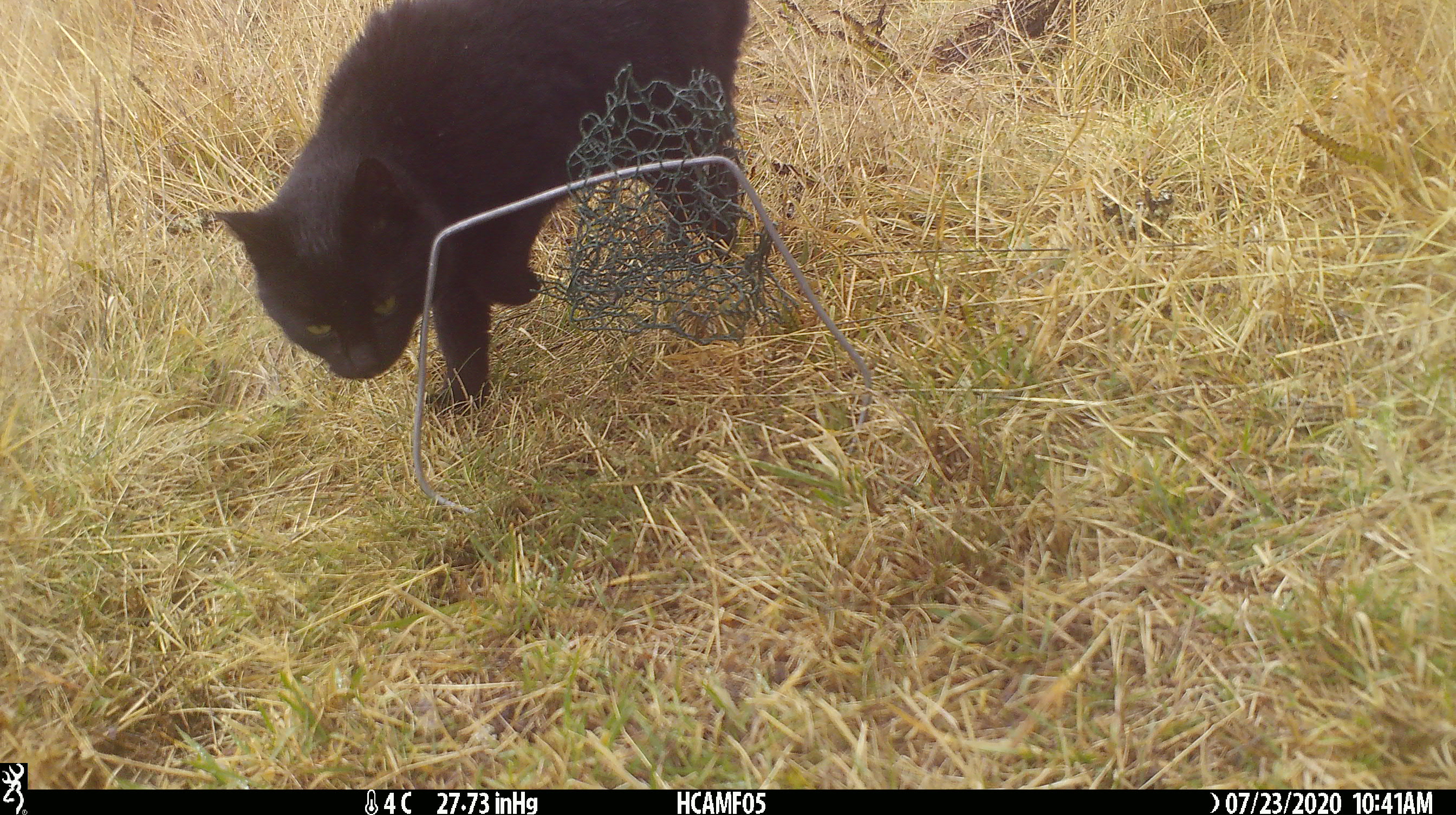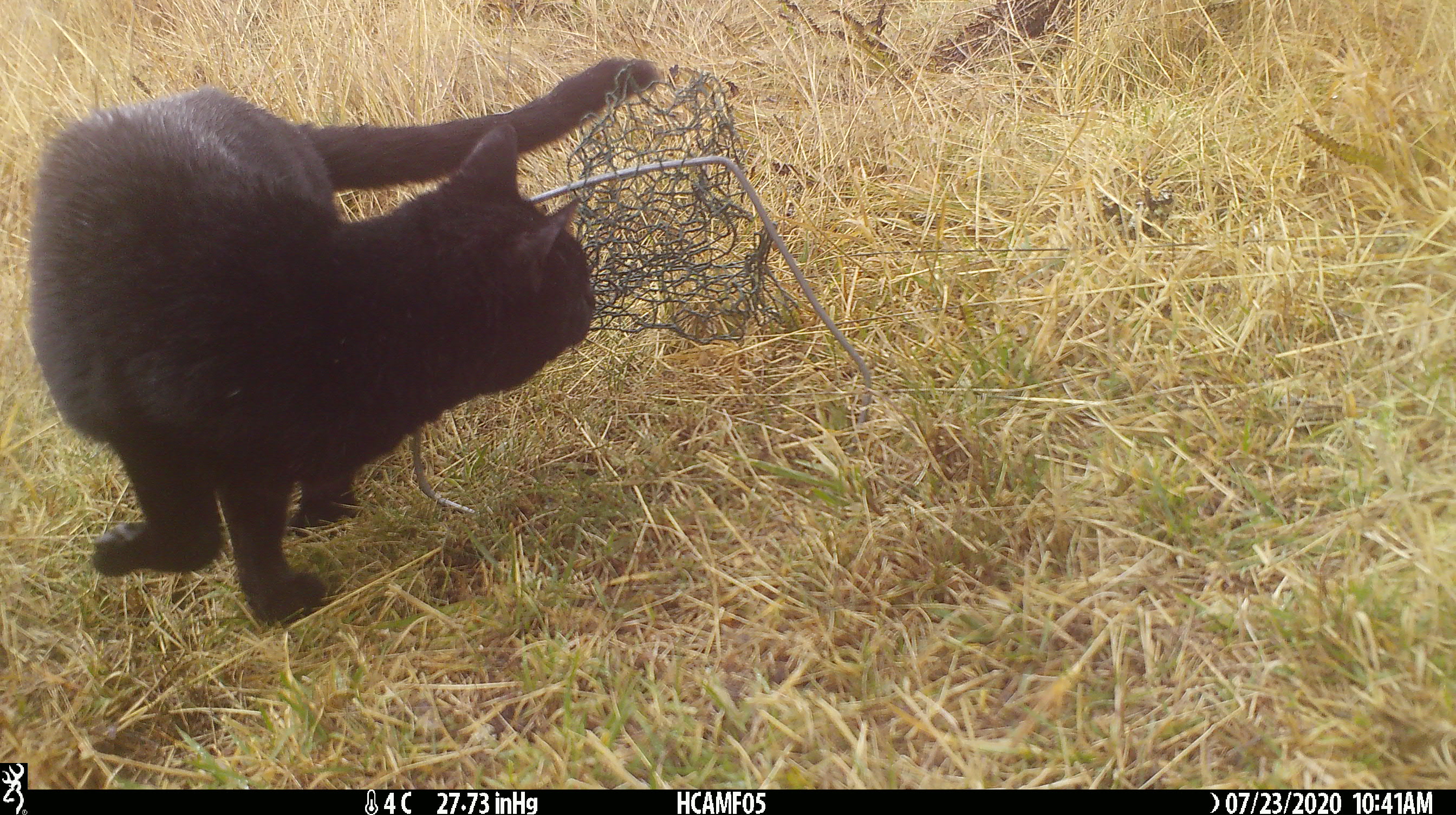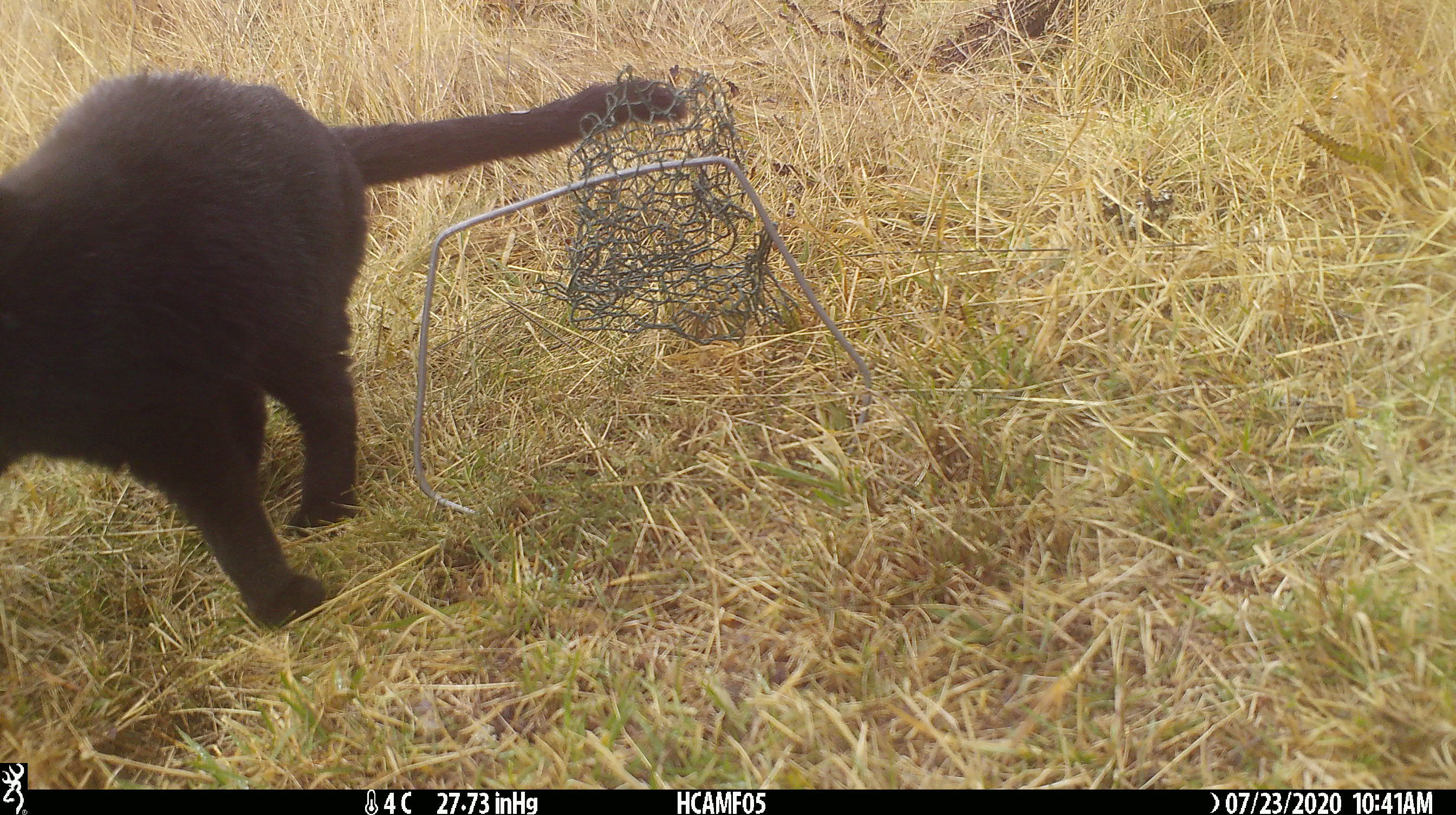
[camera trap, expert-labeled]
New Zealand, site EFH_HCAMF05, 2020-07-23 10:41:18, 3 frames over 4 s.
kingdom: Animalia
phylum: Chordata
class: Mammalia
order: Carnivora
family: Felidae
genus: Felis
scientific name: Felis catus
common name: domestic cat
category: cat